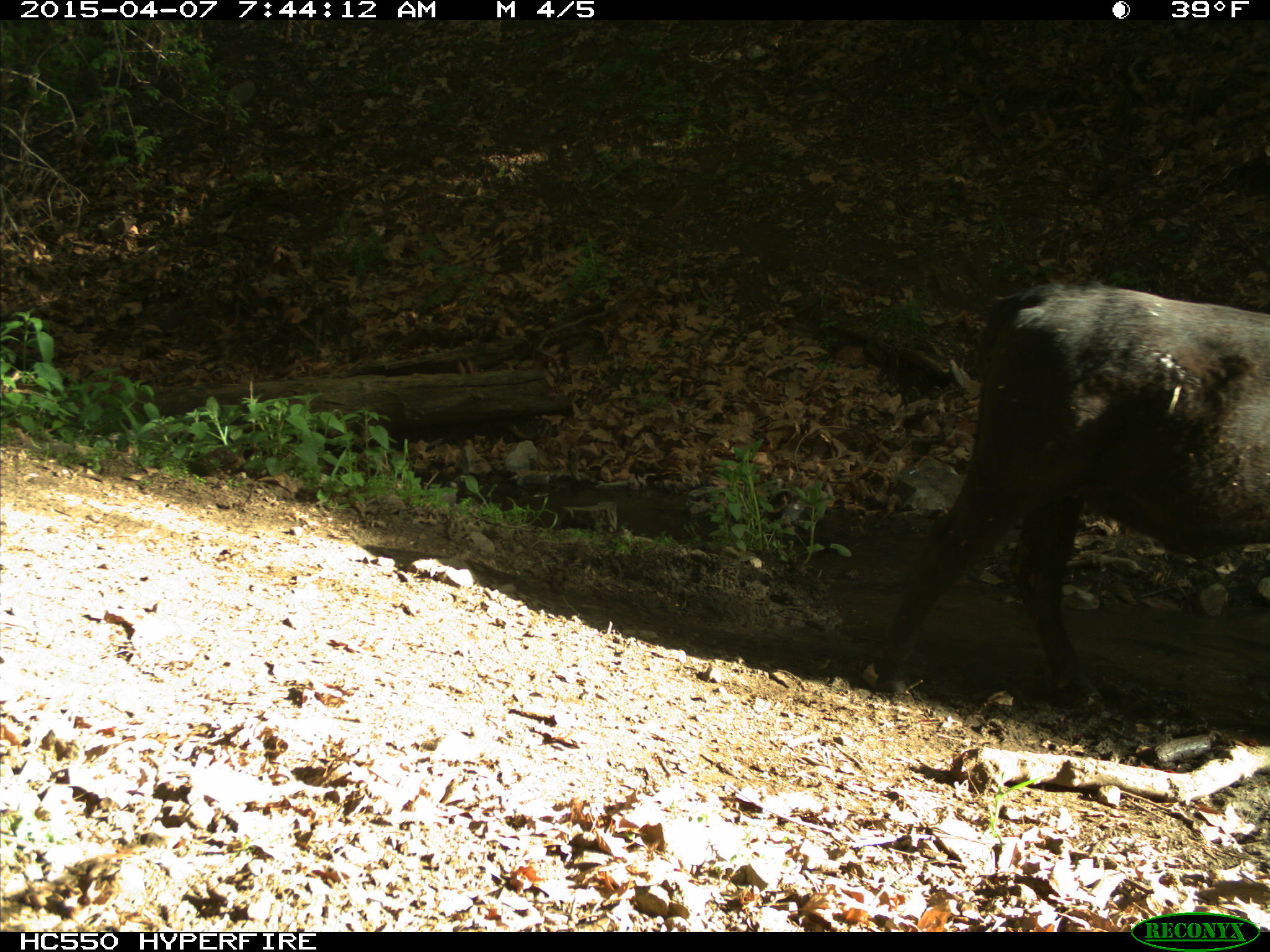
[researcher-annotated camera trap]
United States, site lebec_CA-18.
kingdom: Animalia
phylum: Chordata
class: Mammalia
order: Artiodactyla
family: Bovidae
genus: Bos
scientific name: Bos taurus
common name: domestic cow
Bos taurus (domestic cow).